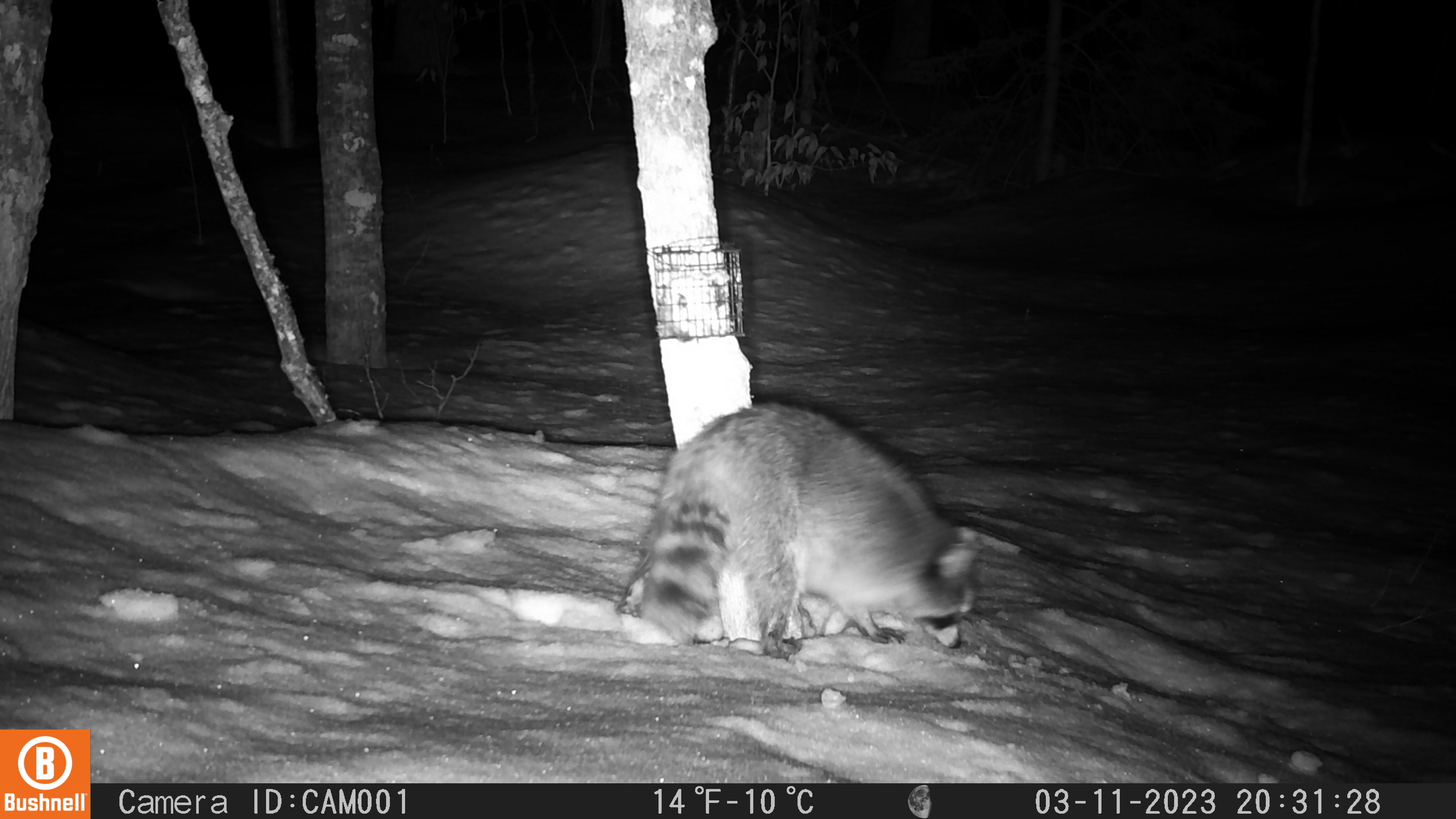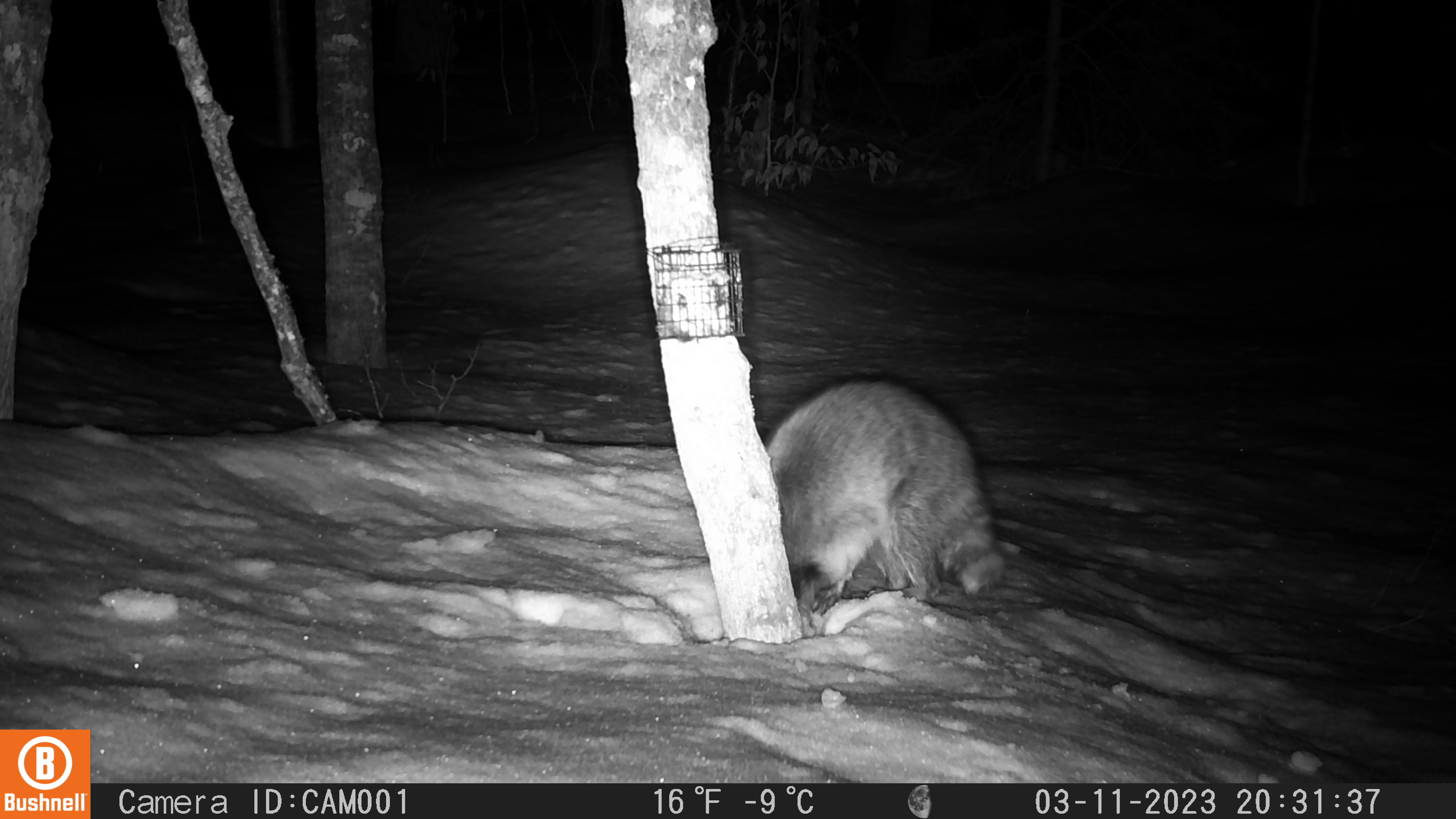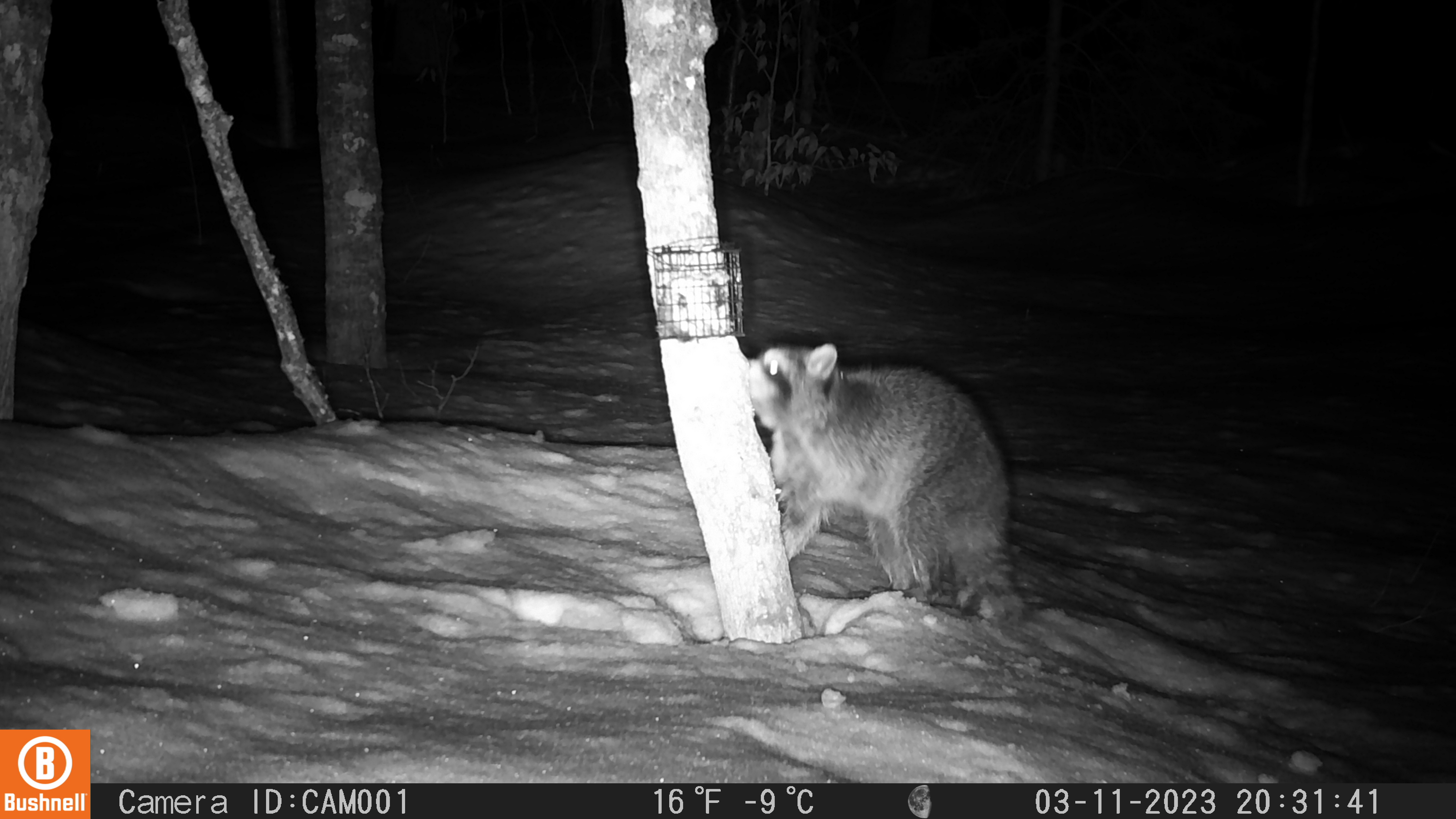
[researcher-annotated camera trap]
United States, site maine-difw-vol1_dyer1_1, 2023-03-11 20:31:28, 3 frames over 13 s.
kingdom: Animalia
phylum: Chordata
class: Mammalia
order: Carnivora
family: Procyonidae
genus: Procyon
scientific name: Procyon lotor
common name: raccoon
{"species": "raccoon (Procyon lotor)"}